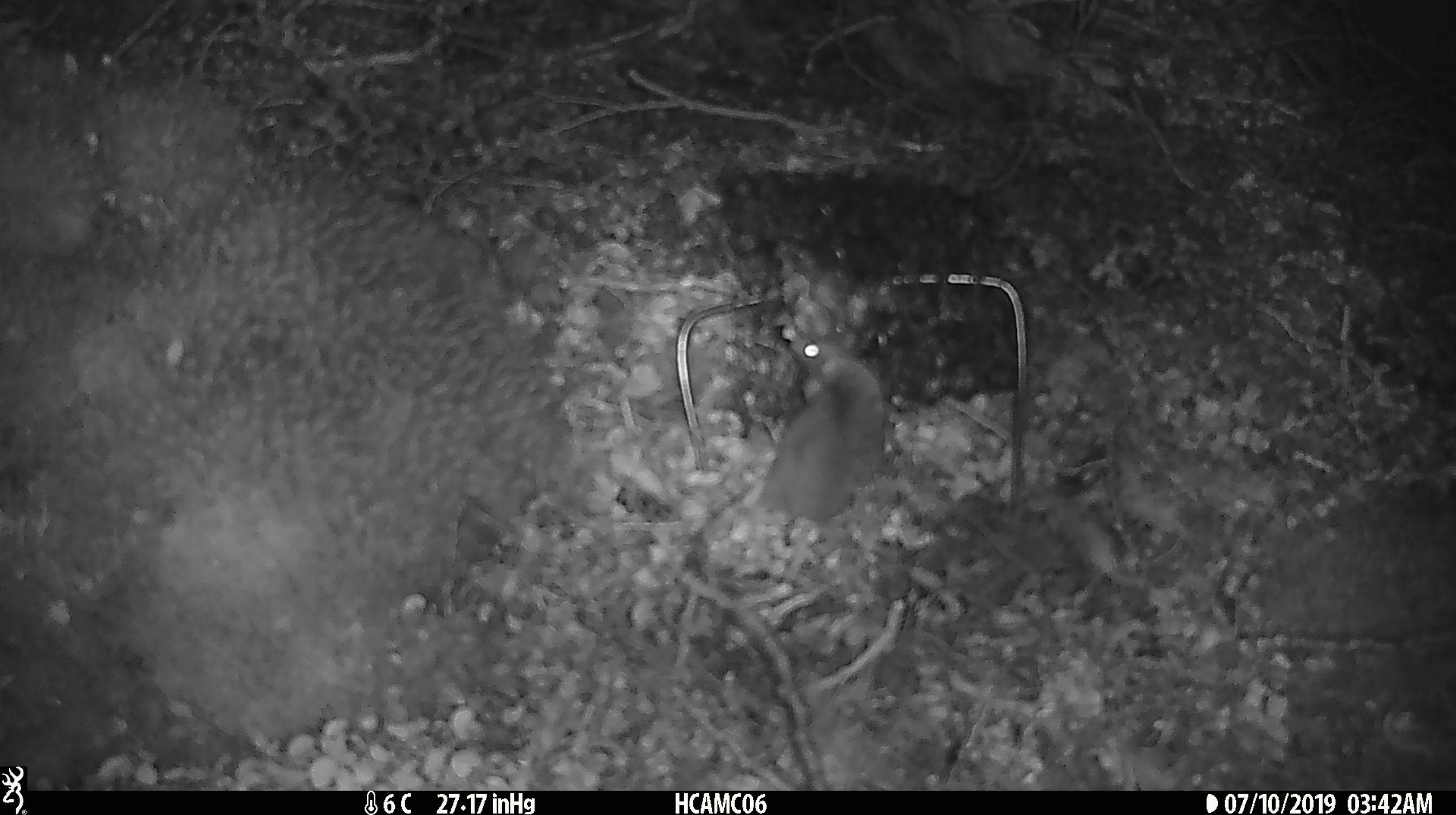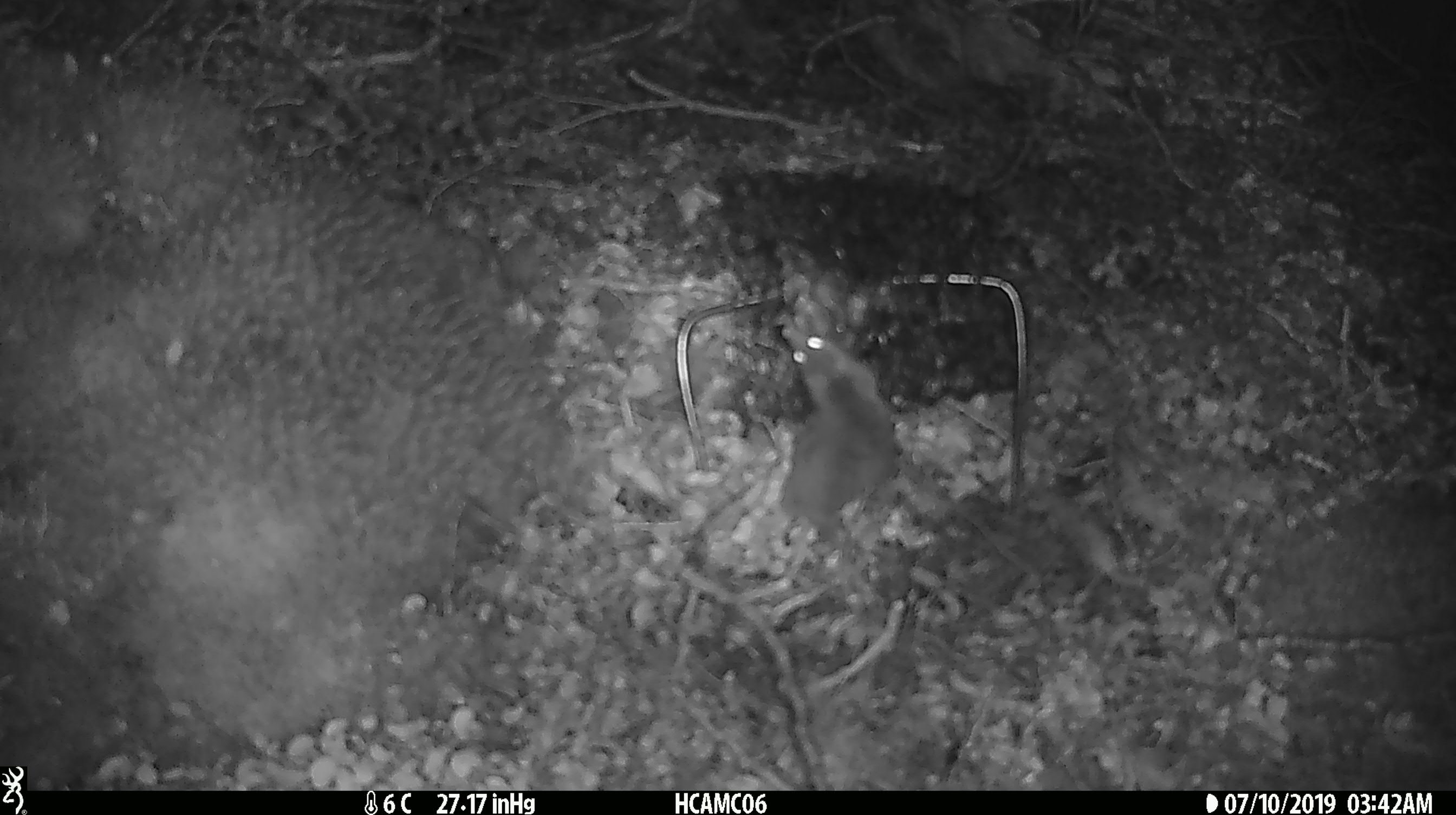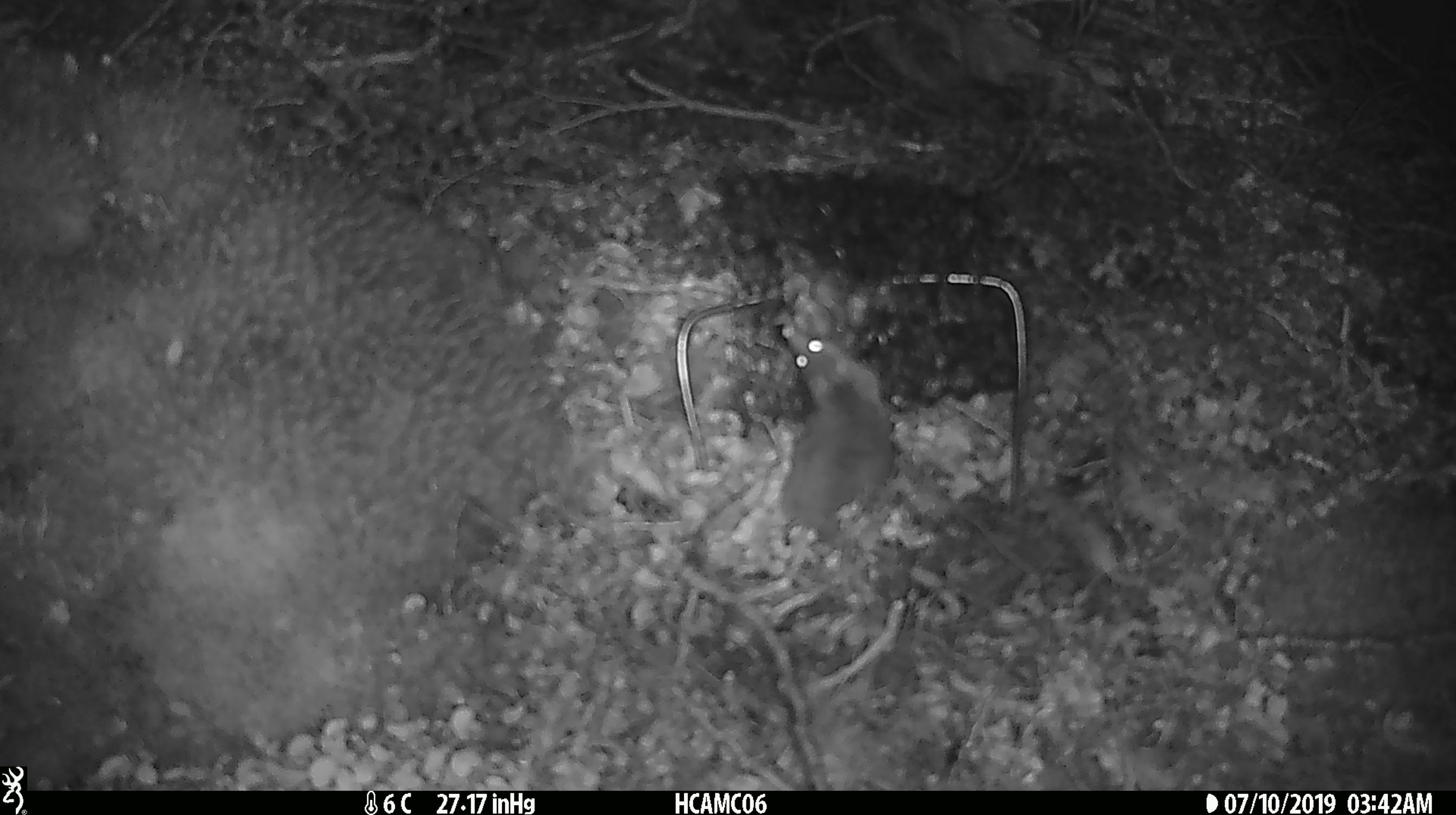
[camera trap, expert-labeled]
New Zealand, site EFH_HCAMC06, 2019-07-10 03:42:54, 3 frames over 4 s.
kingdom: Animalia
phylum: Chordata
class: Mammalia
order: Rodentia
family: Muridae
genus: Mus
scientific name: Mus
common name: mouse